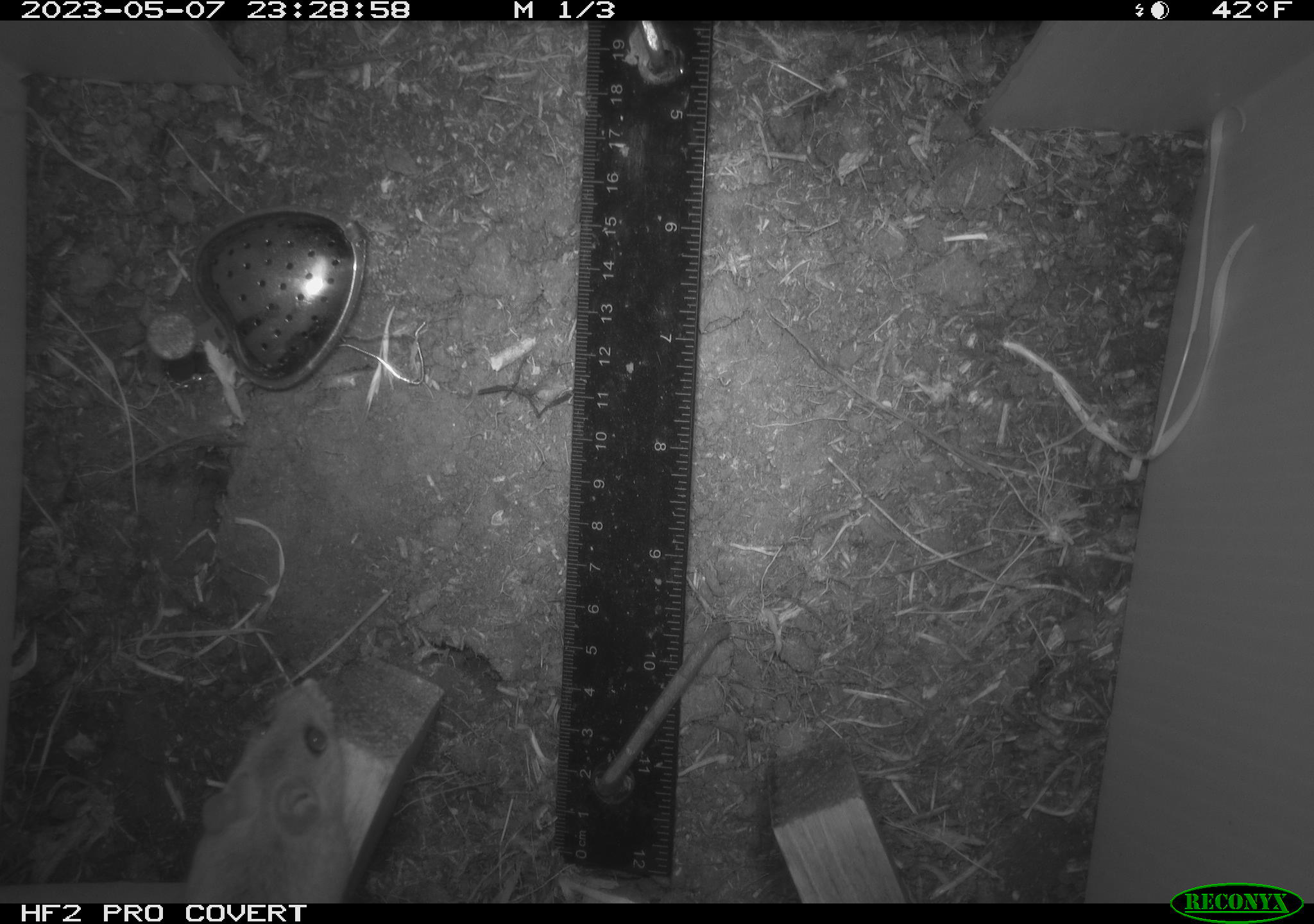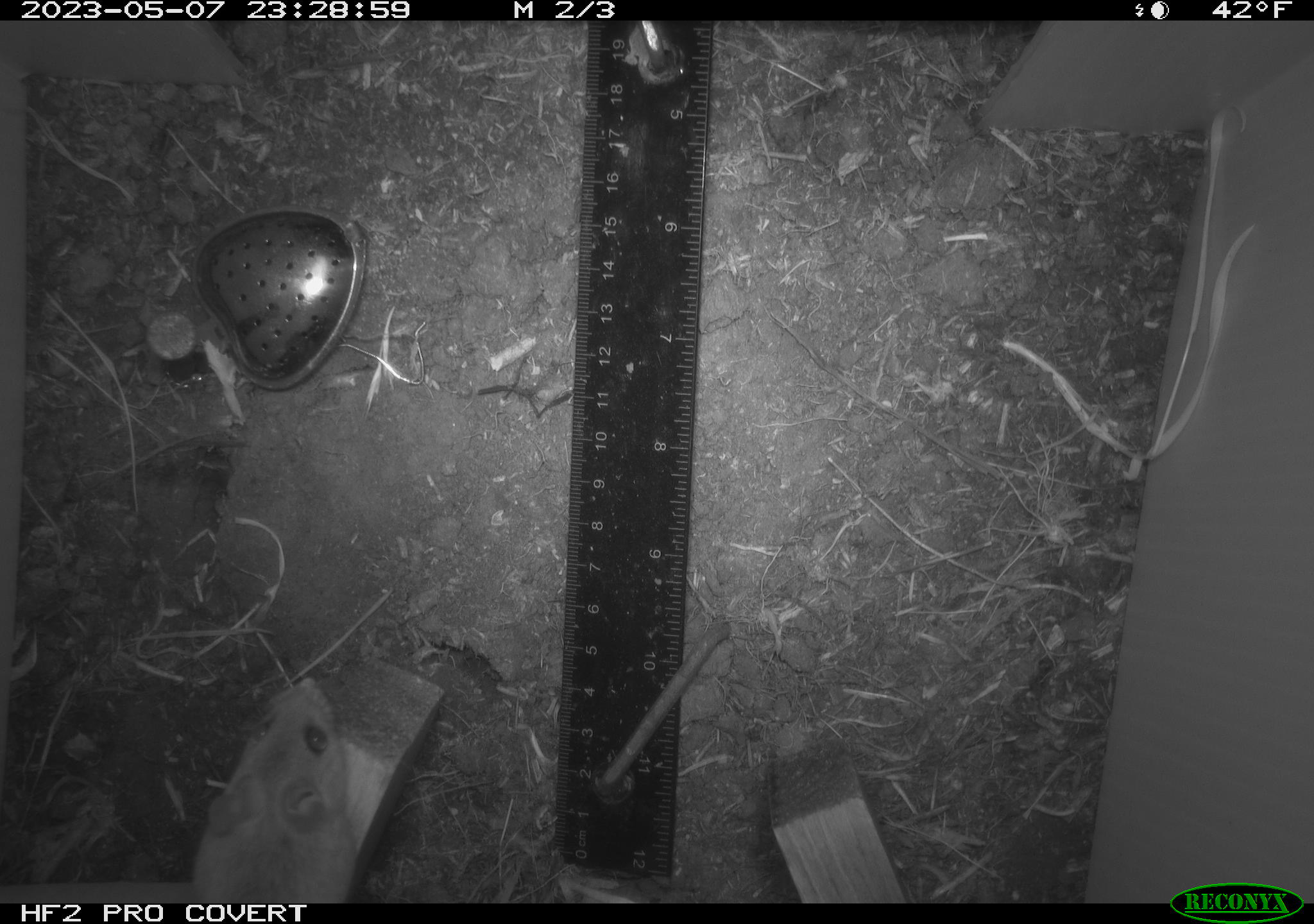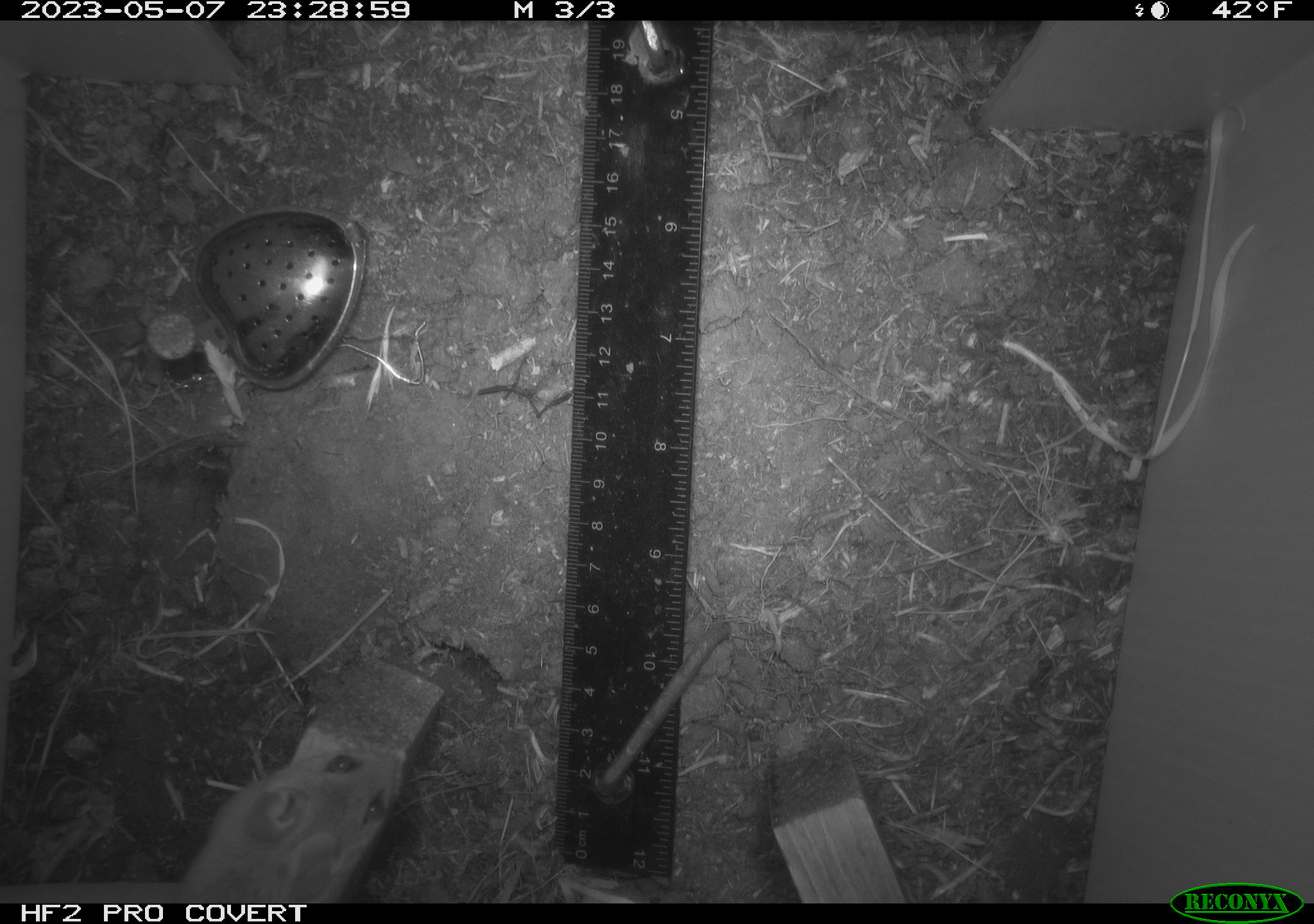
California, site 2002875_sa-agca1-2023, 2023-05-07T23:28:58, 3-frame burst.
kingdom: Animalia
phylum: Chordata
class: Mammalia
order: Rodentia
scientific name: Rodentia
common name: mouse species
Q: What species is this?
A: Mouse species (Rodentia).